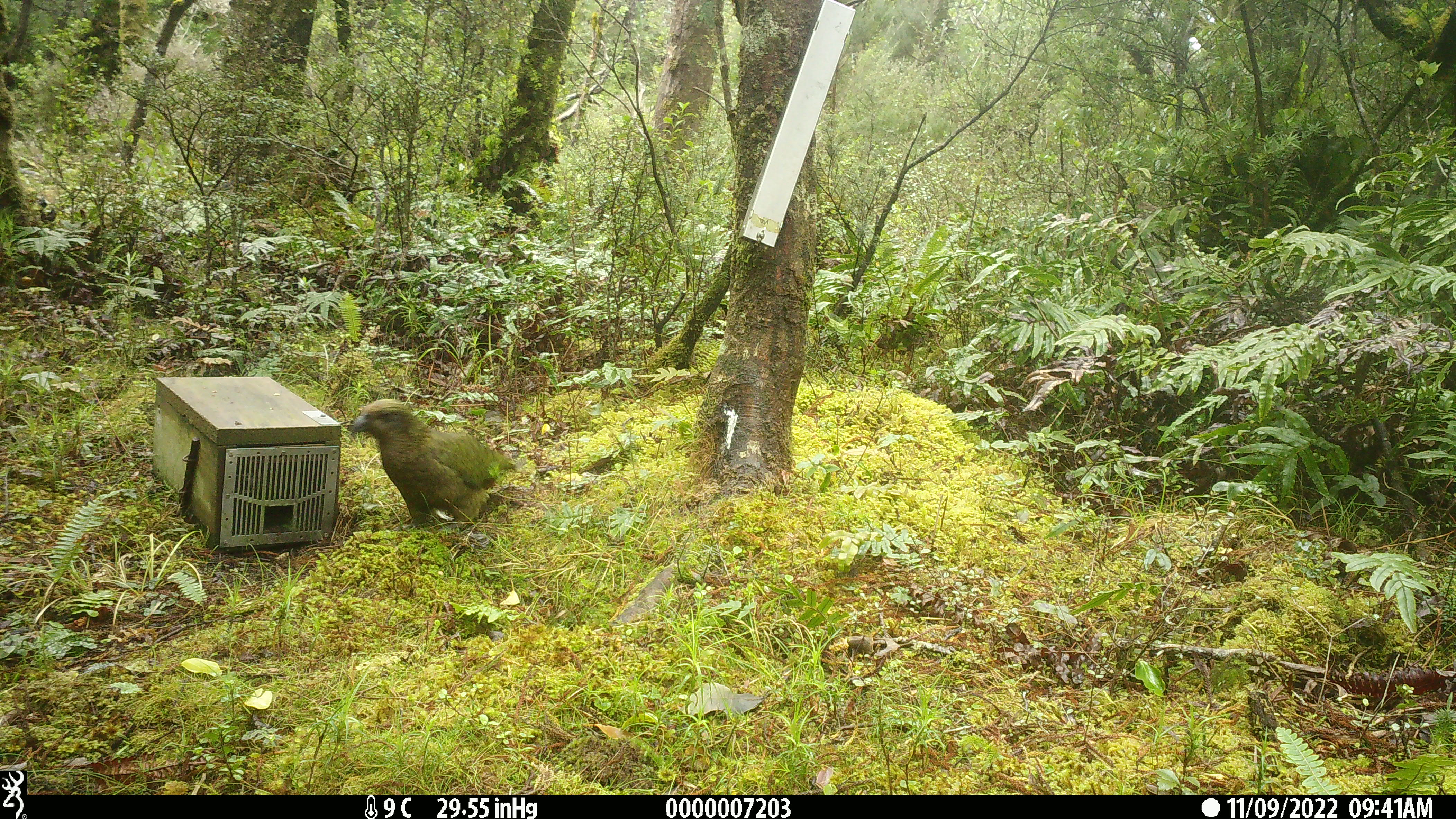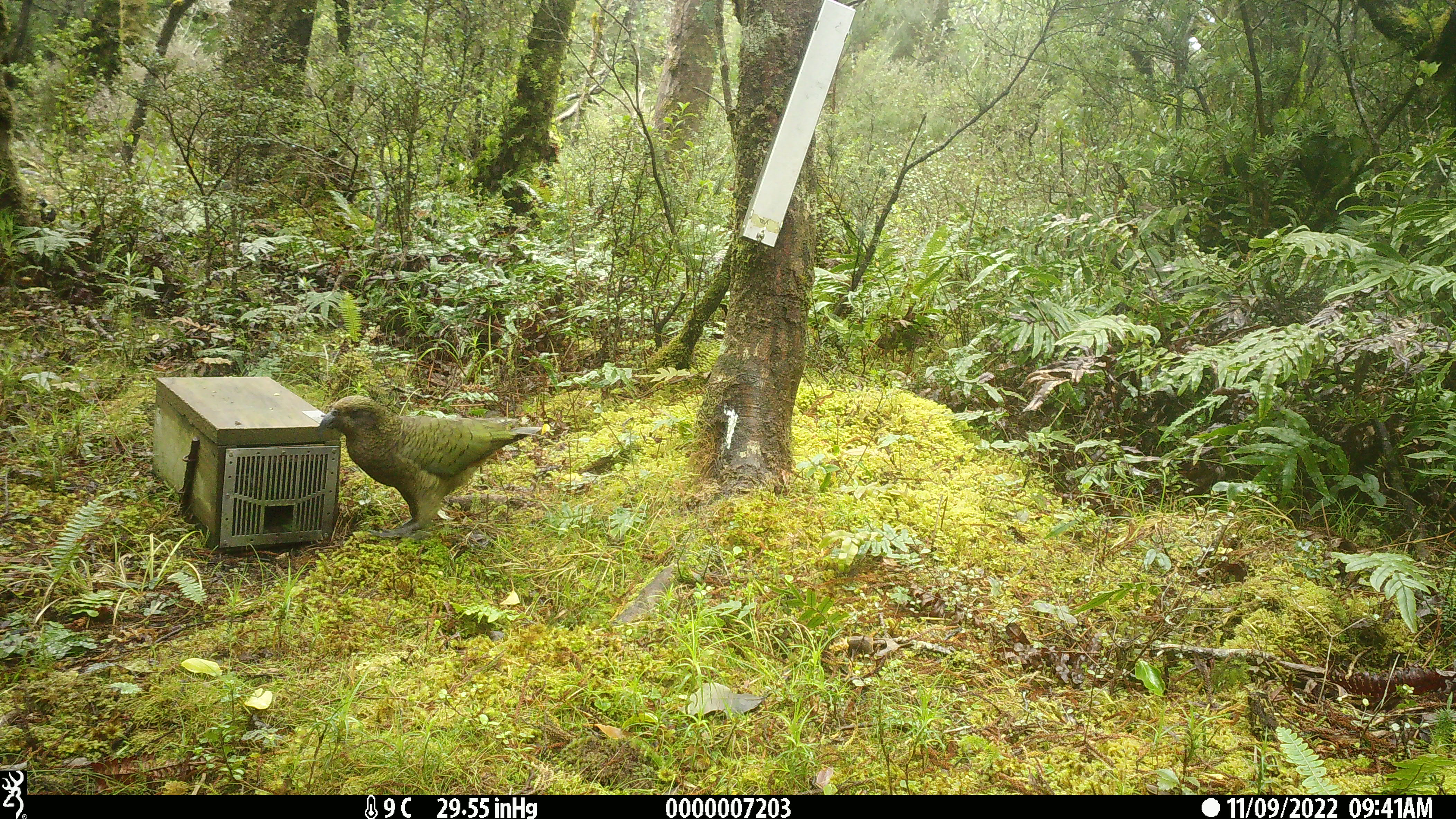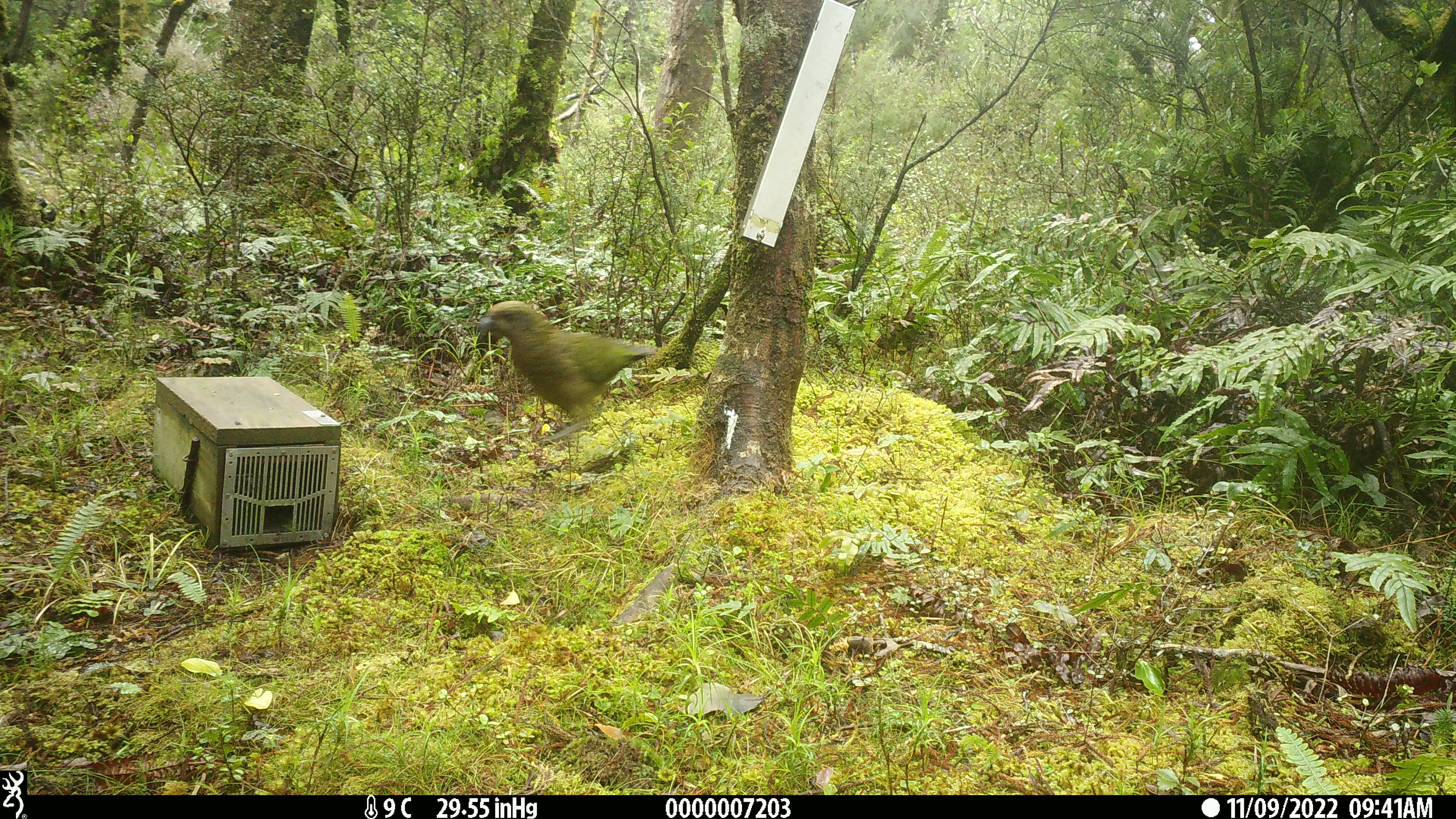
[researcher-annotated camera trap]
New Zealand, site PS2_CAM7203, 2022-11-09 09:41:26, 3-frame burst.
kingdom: Animalia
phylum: Chordata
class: Aves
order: Psittaciformes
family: Strigopidae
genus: Nestor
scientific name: Nestor notabilis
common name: kea